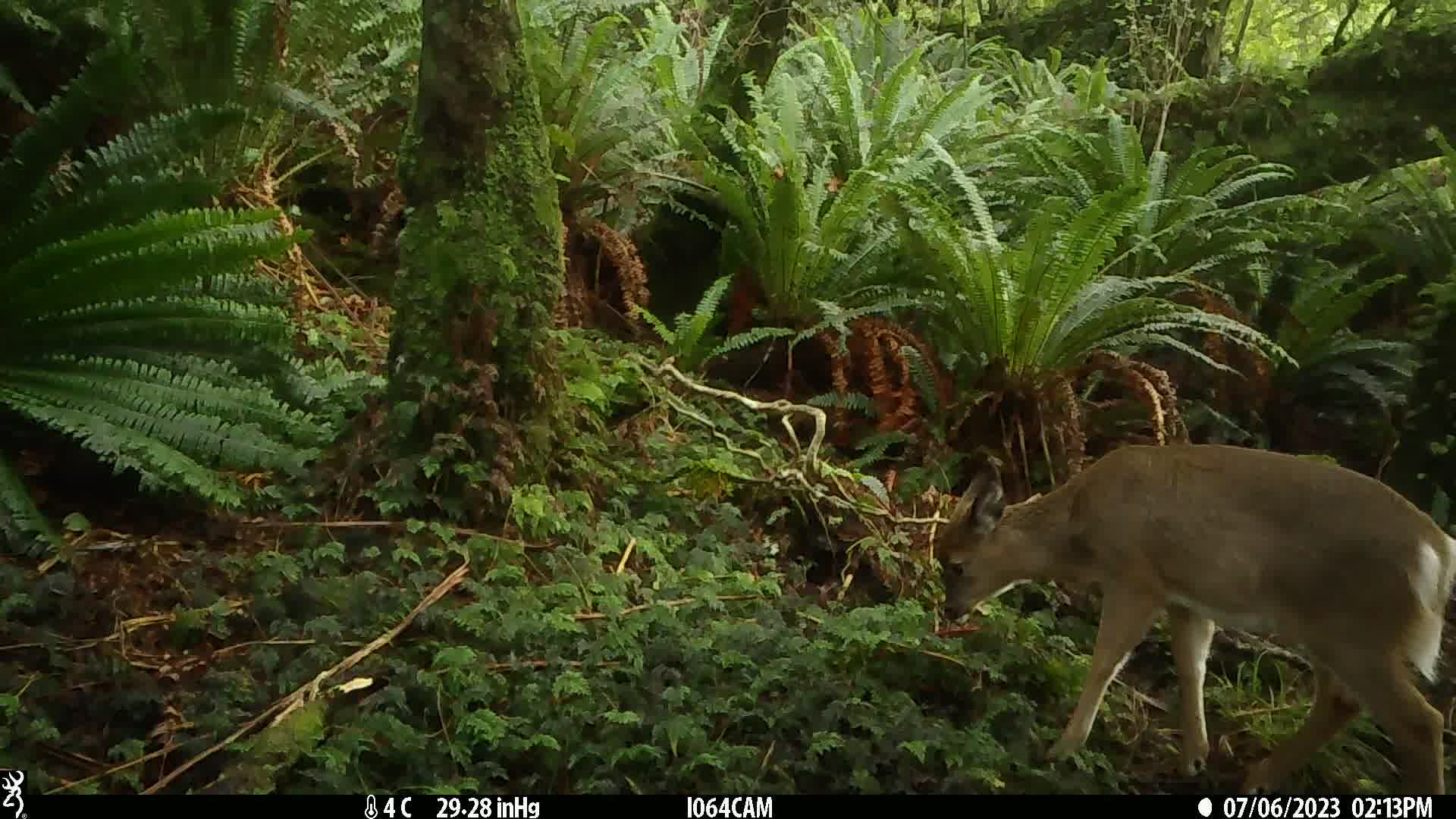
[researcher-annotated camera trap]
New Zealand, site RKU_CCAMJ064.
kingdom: Animalia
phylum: Chordata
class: Mammalia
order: Artiodactyla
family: Cervidae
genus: Odocoileus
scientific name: Odocoileus virginianus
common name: white-tailed deer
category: white tailed deer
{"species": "white tailed deer (white-tailed deer) (Odocoileus virginianus)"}